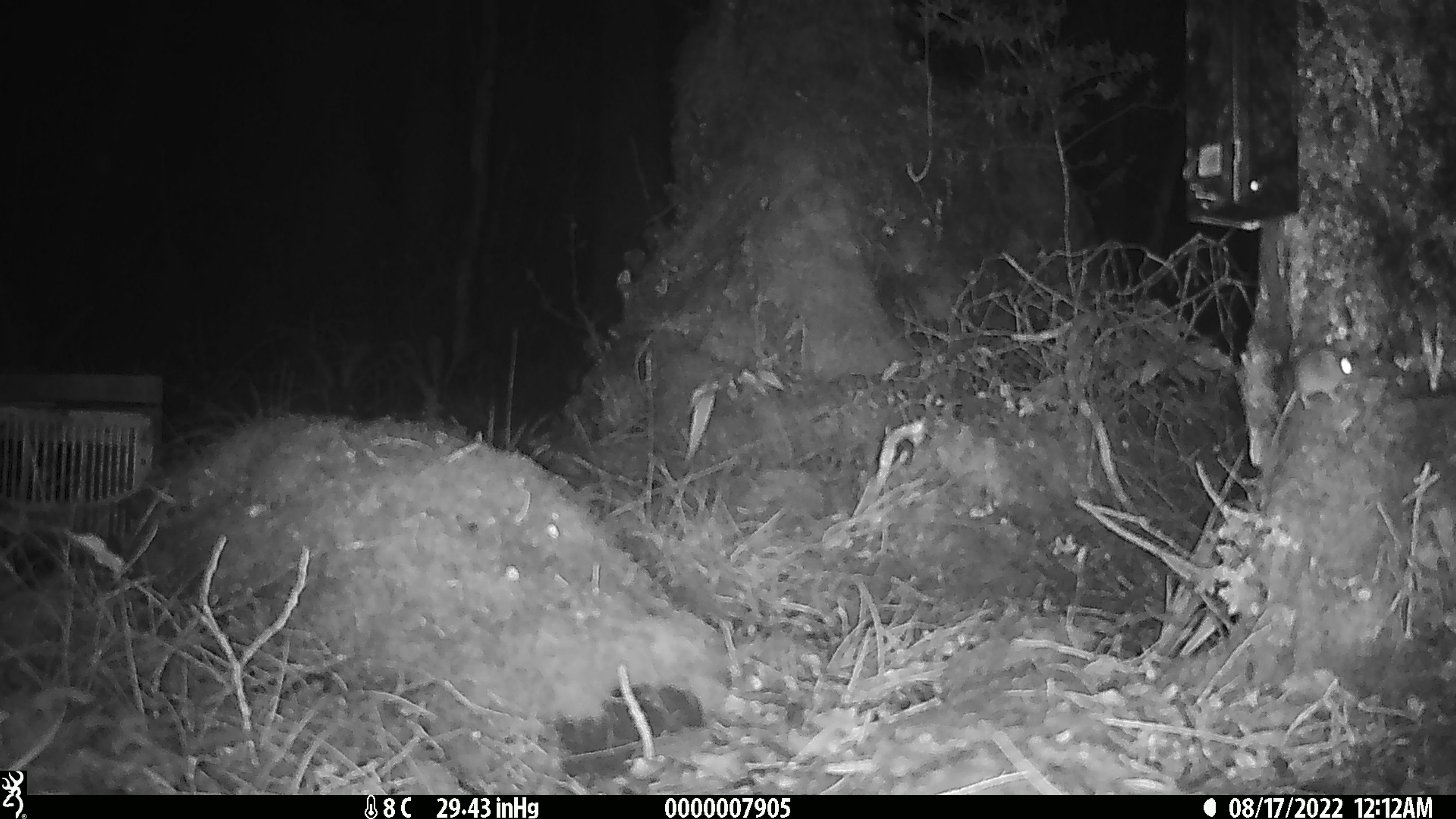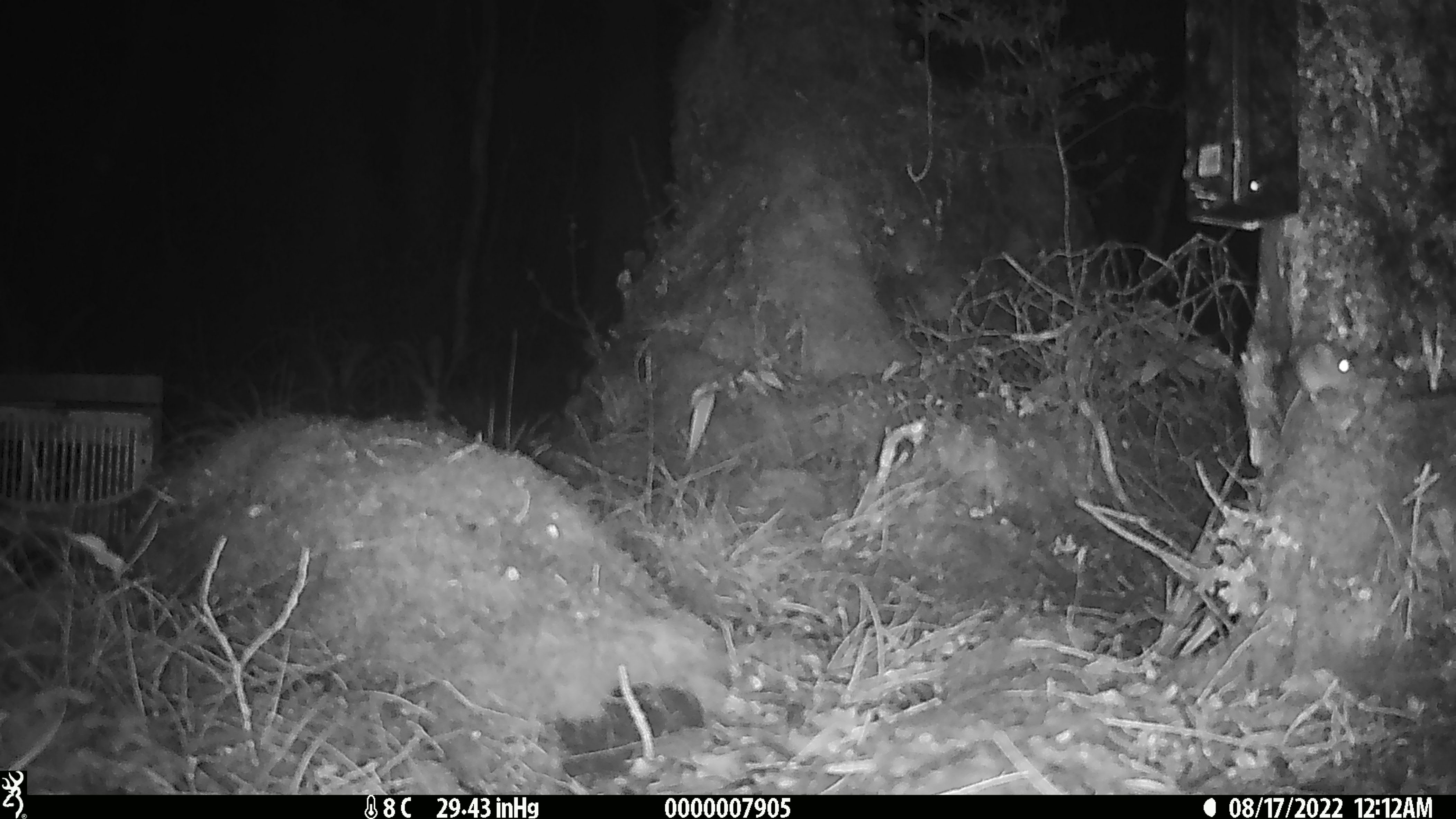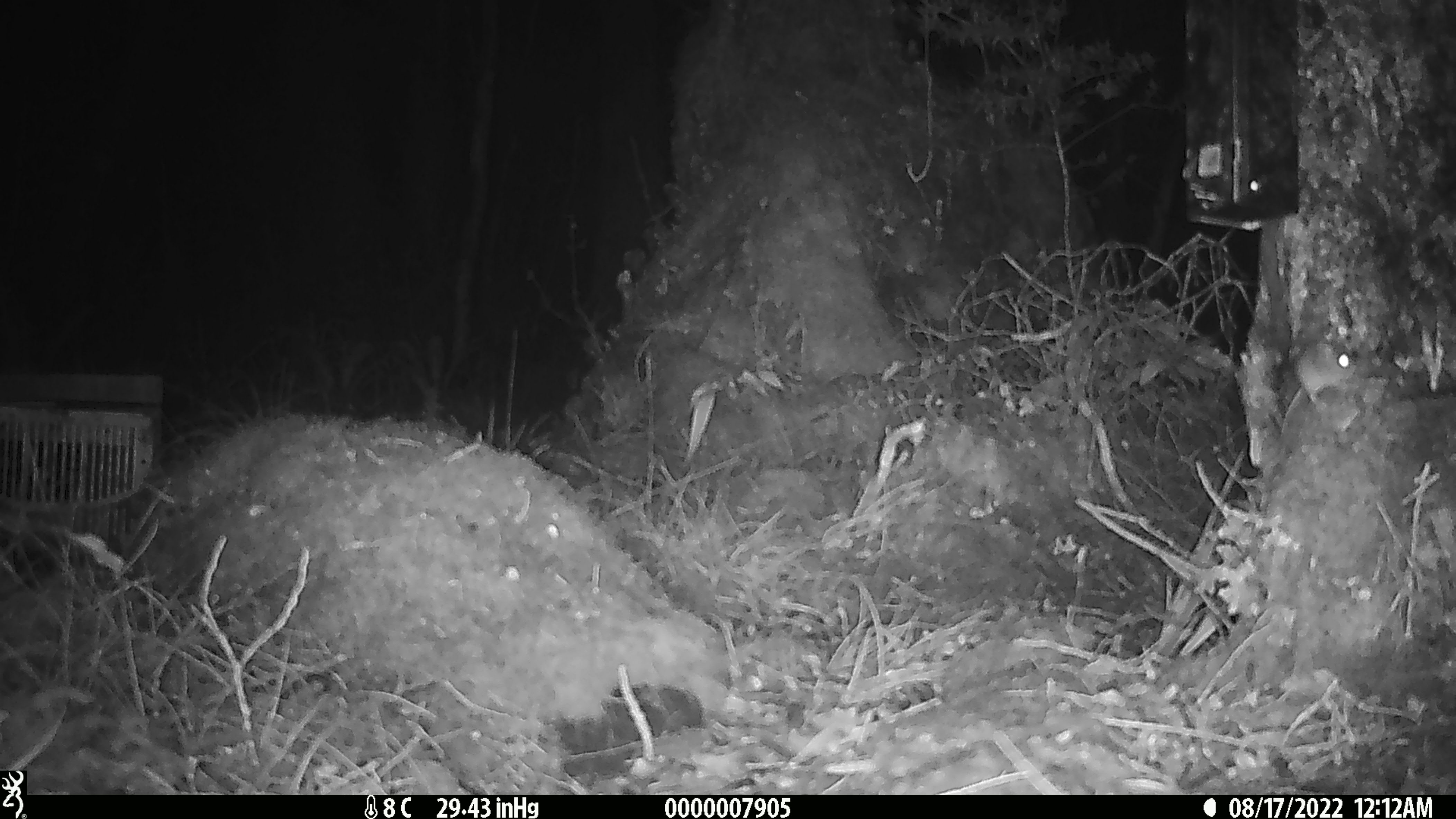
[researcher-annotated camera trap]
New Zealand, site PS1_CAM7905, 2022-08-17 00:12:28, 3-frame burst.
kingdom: Animalia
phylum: Chordata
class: Mammalia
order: Rodentia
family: Muridae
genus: Mus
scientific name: Mus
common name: mouse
Mouse (Mus).